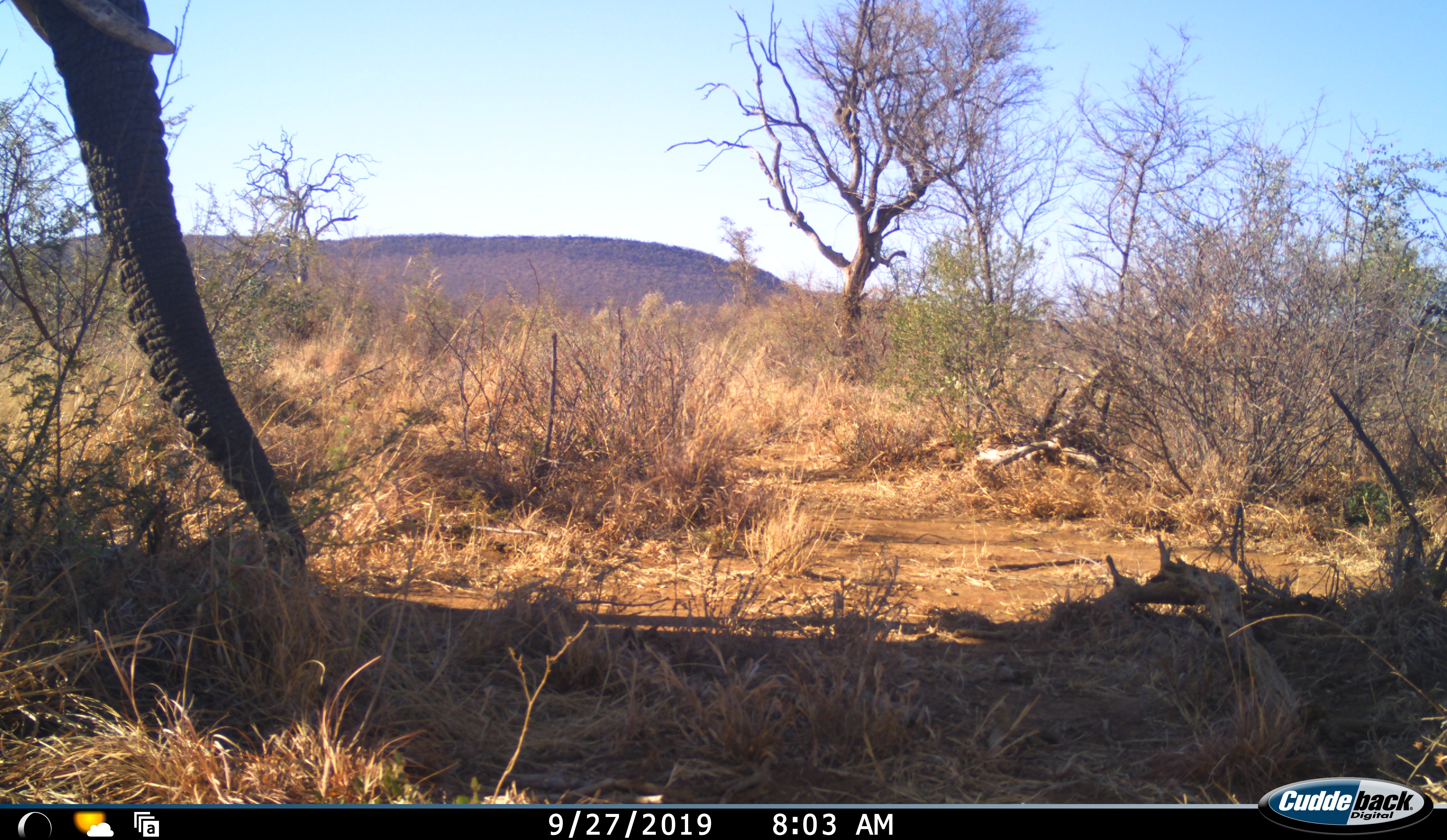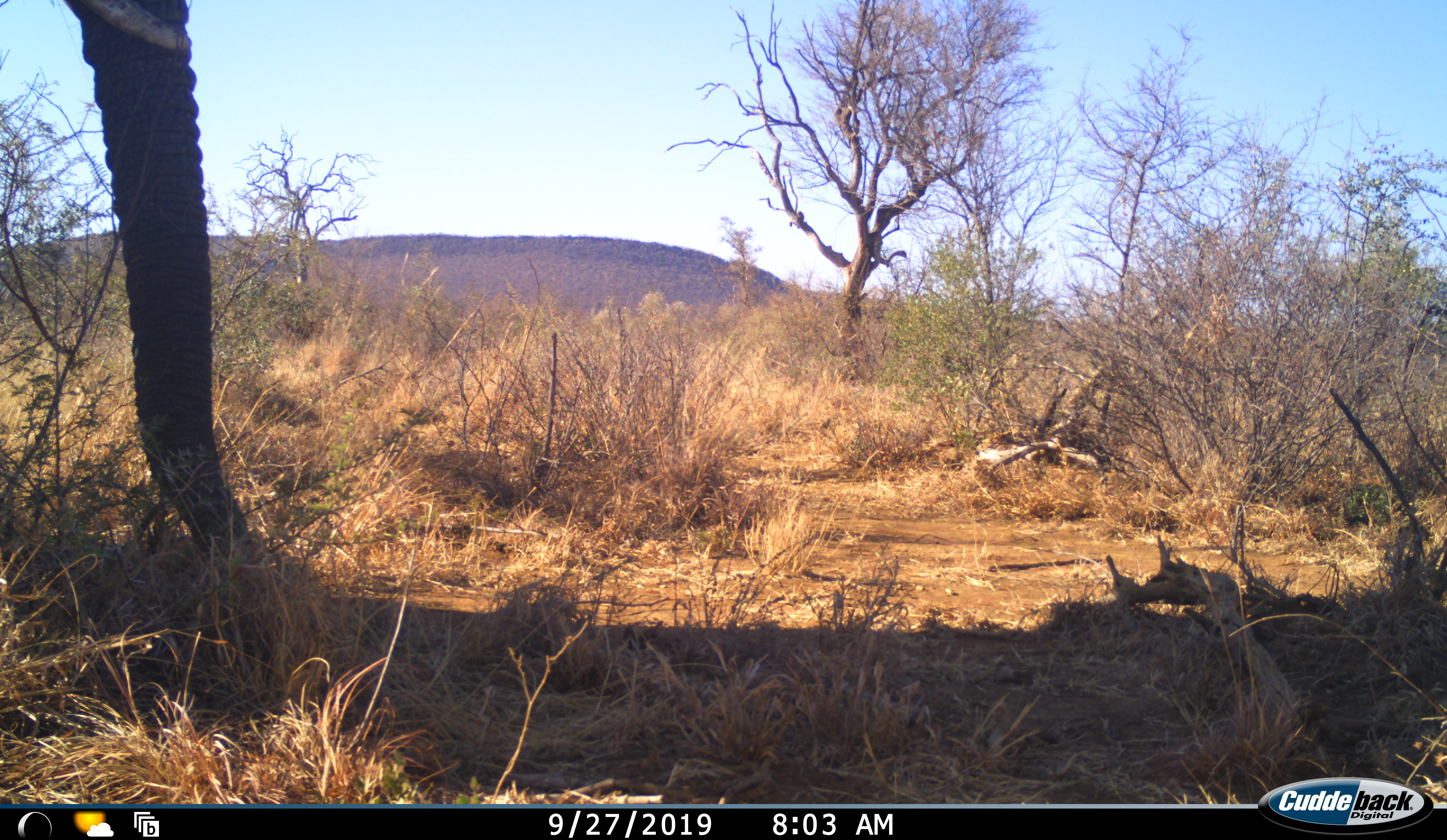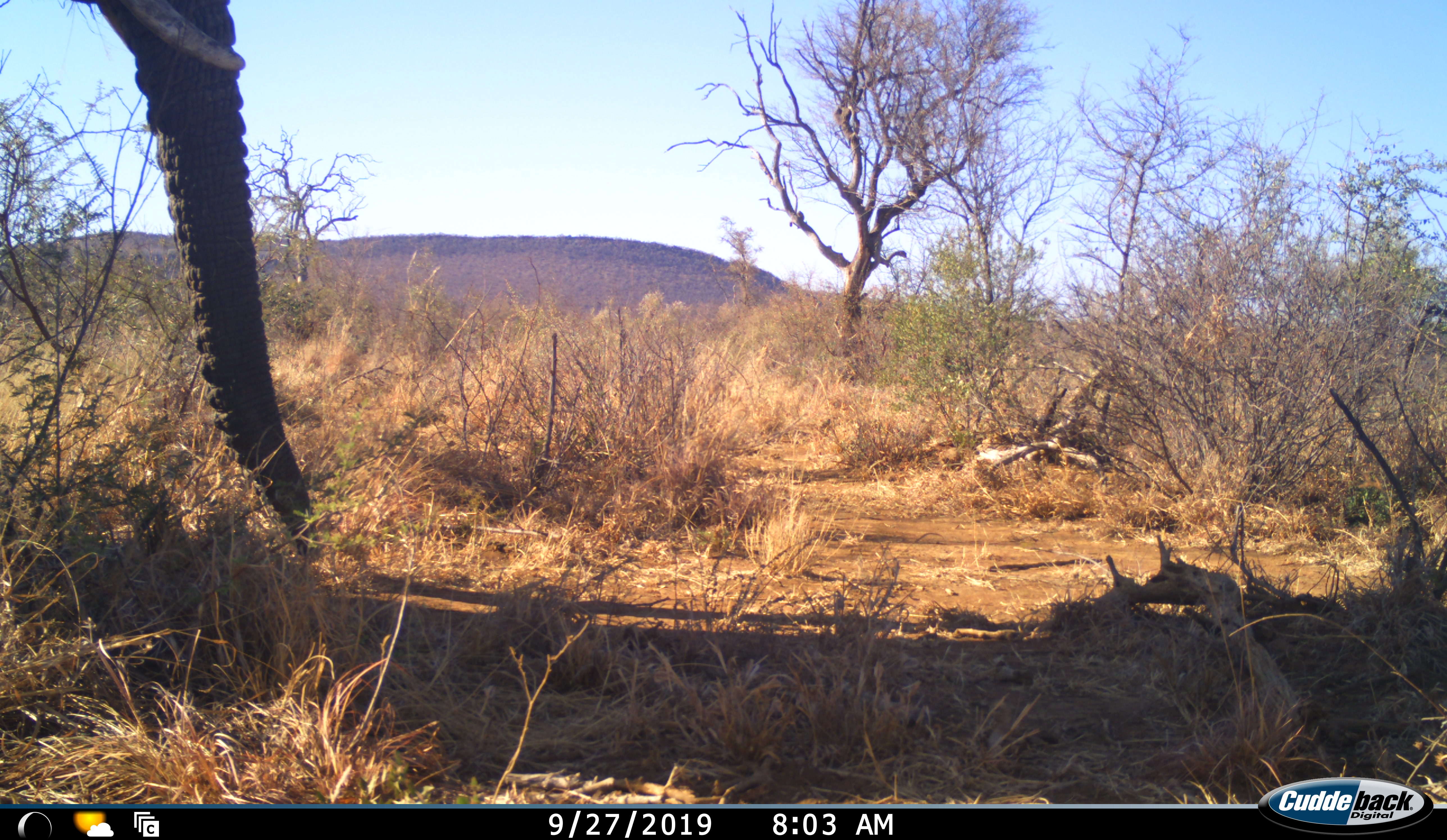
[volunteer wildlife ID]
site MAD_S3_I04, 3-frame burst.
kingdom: Animalia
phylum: Chordata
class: Mammalia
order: Proboscidea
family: Elephantidae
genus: Loxodonta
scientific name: Loxodonta africana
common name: african bush elephant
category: elephant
Elephant (african bush elephant) (Loxodonta africana), count 1. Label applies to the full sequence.